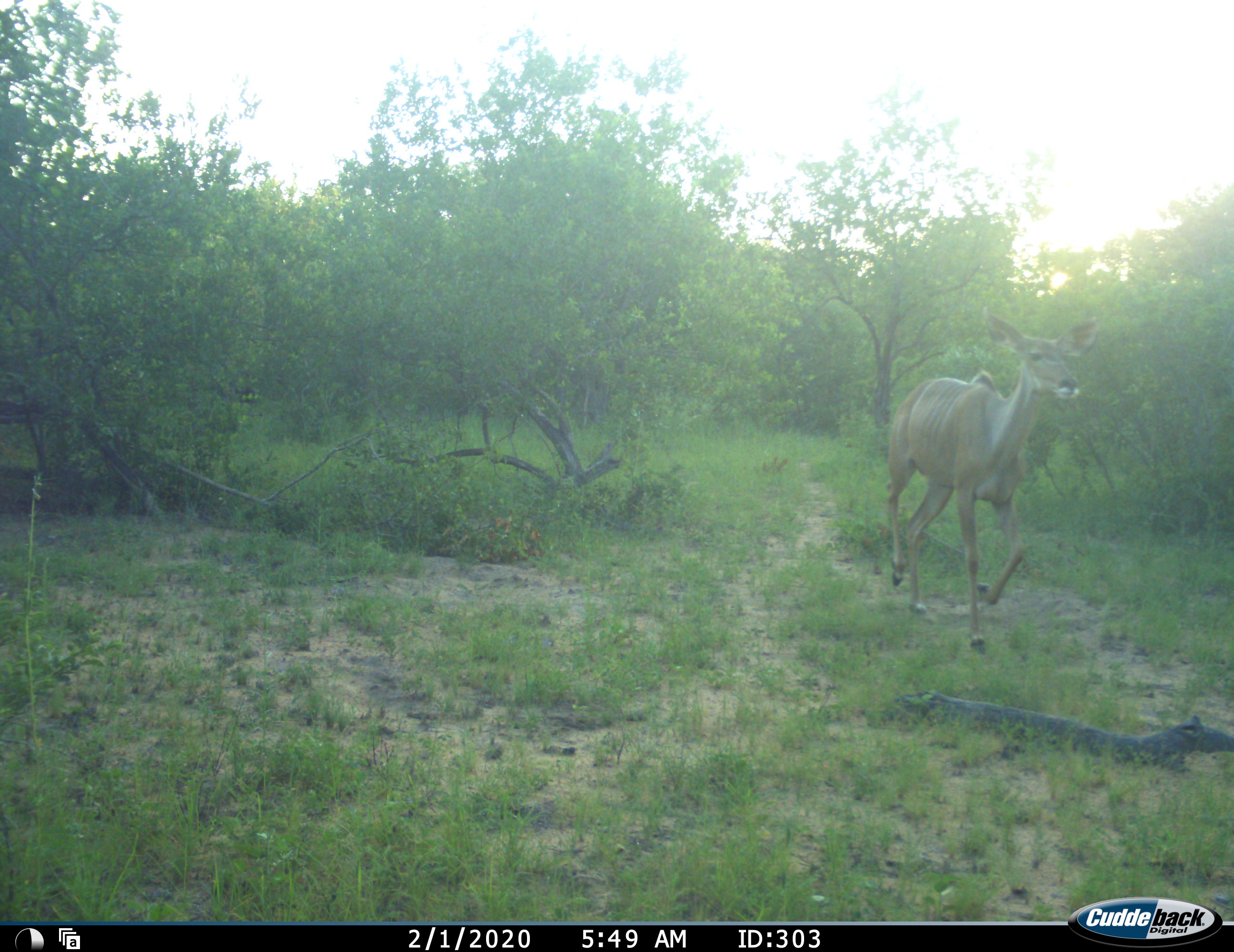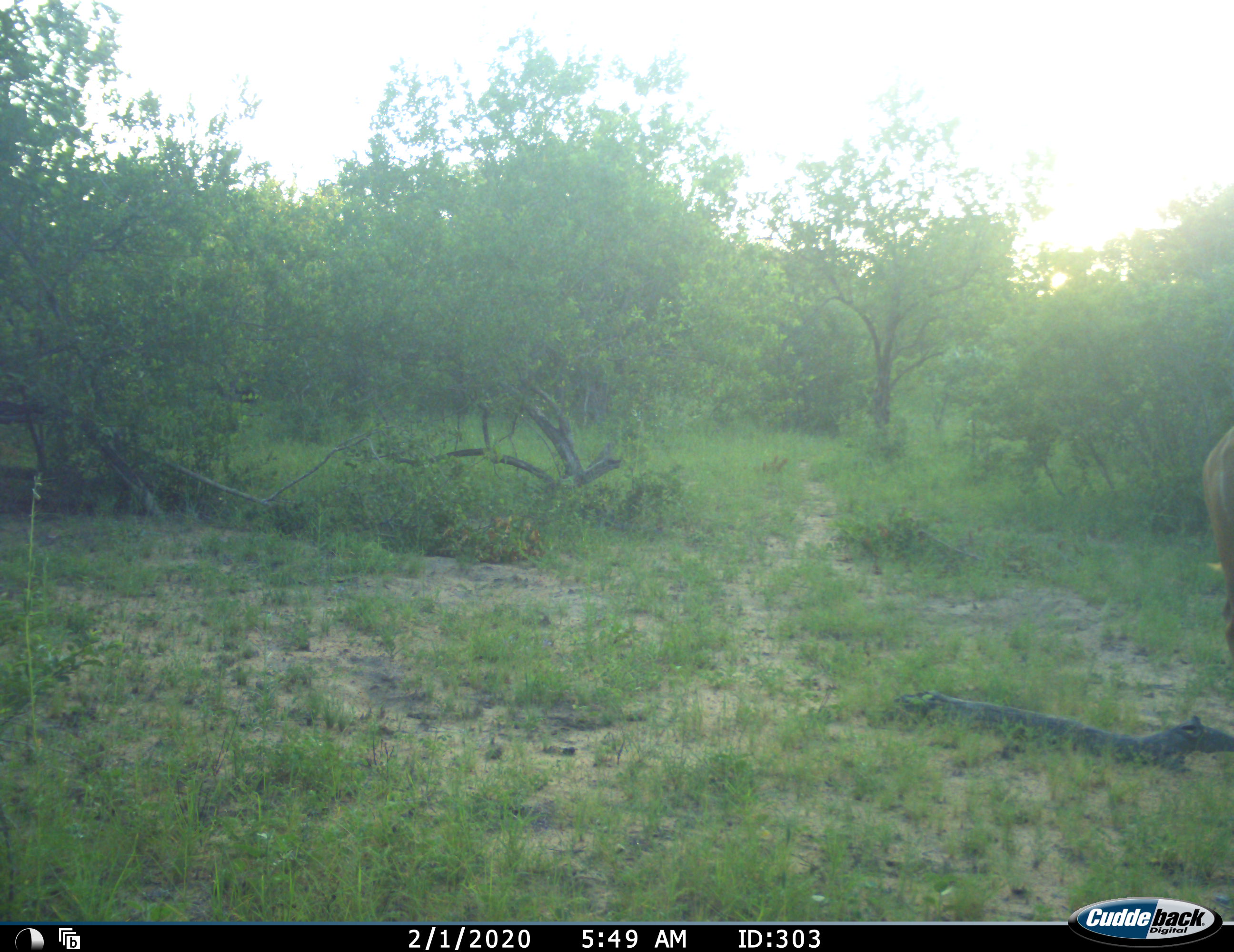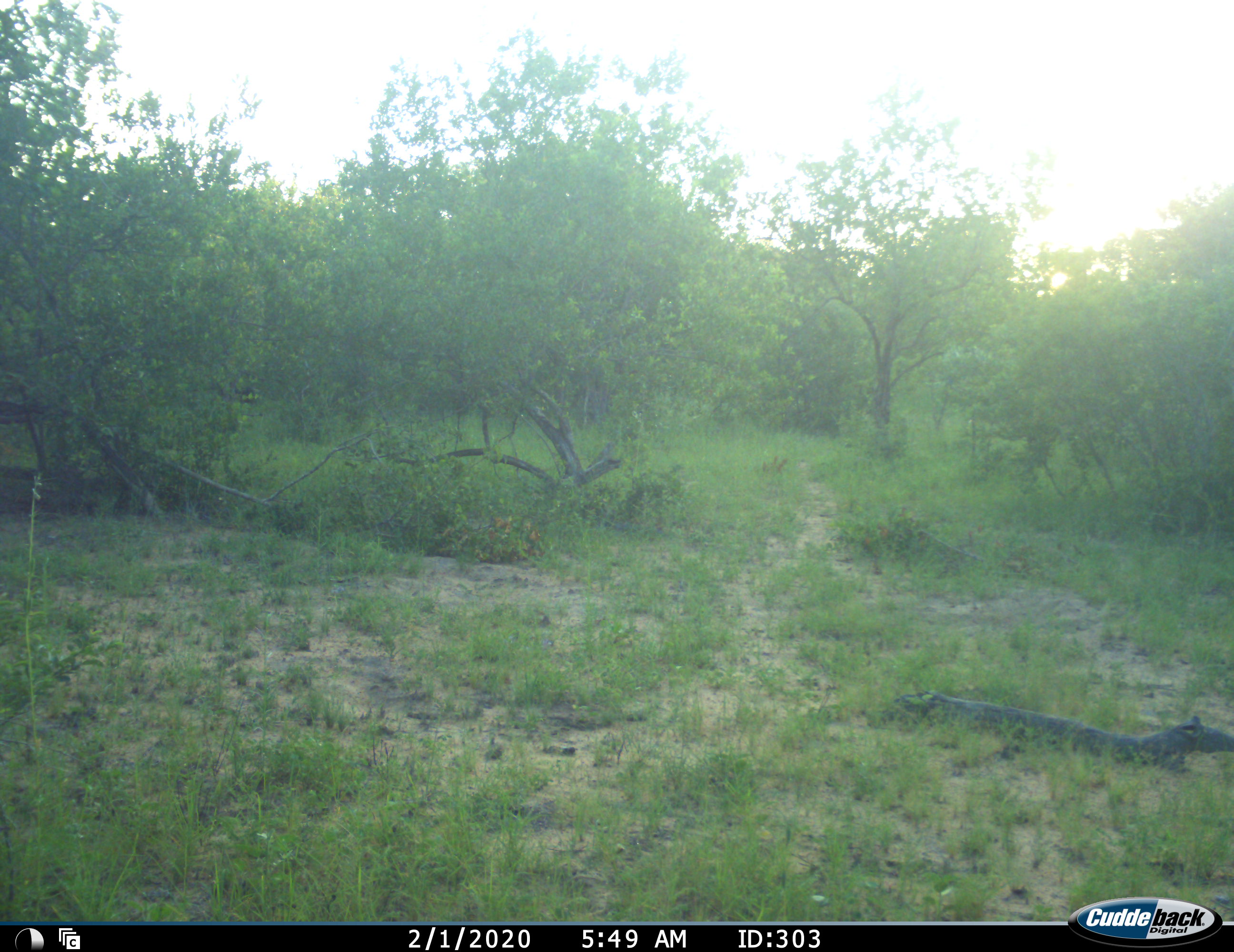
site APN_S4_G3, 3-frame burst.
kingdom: Animalia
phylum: Chordata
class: Mammalia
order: Artiodactyla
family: Bovidae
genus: Tragelaphus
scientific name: Tragelaphus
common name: kudu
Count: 1.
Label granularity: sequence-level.